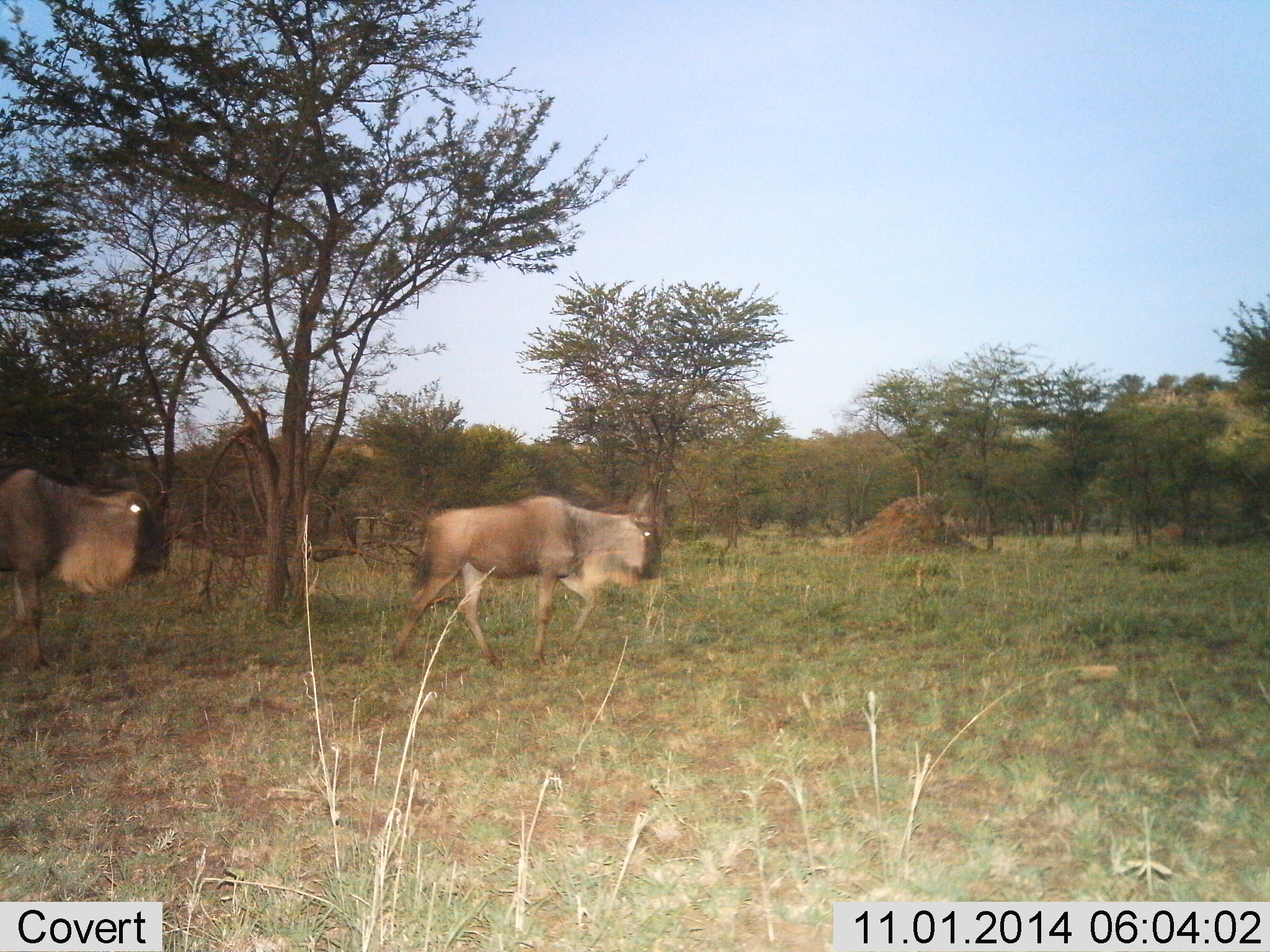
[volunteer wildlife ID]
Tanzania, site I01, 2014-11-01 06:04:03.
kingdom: Animalia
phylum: Chordata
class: Mammalia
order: Artiodactyla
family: Bovidae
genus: Connochaetes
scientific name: Connochaetes taurinus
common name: blue wildebeest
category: wildebeest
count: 2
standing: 0%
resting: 0%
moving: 100%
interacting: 0%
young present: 0%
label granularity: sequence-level